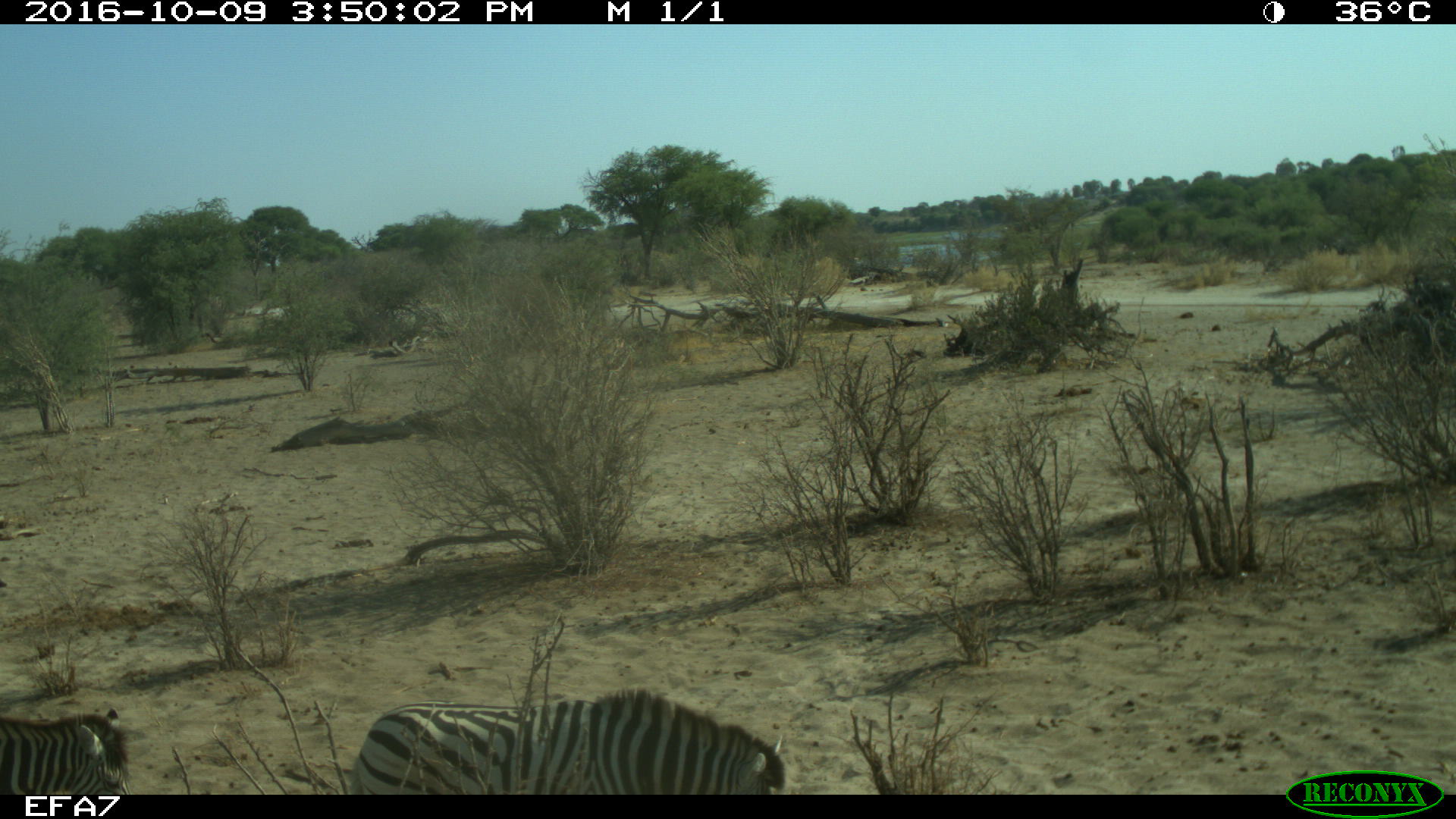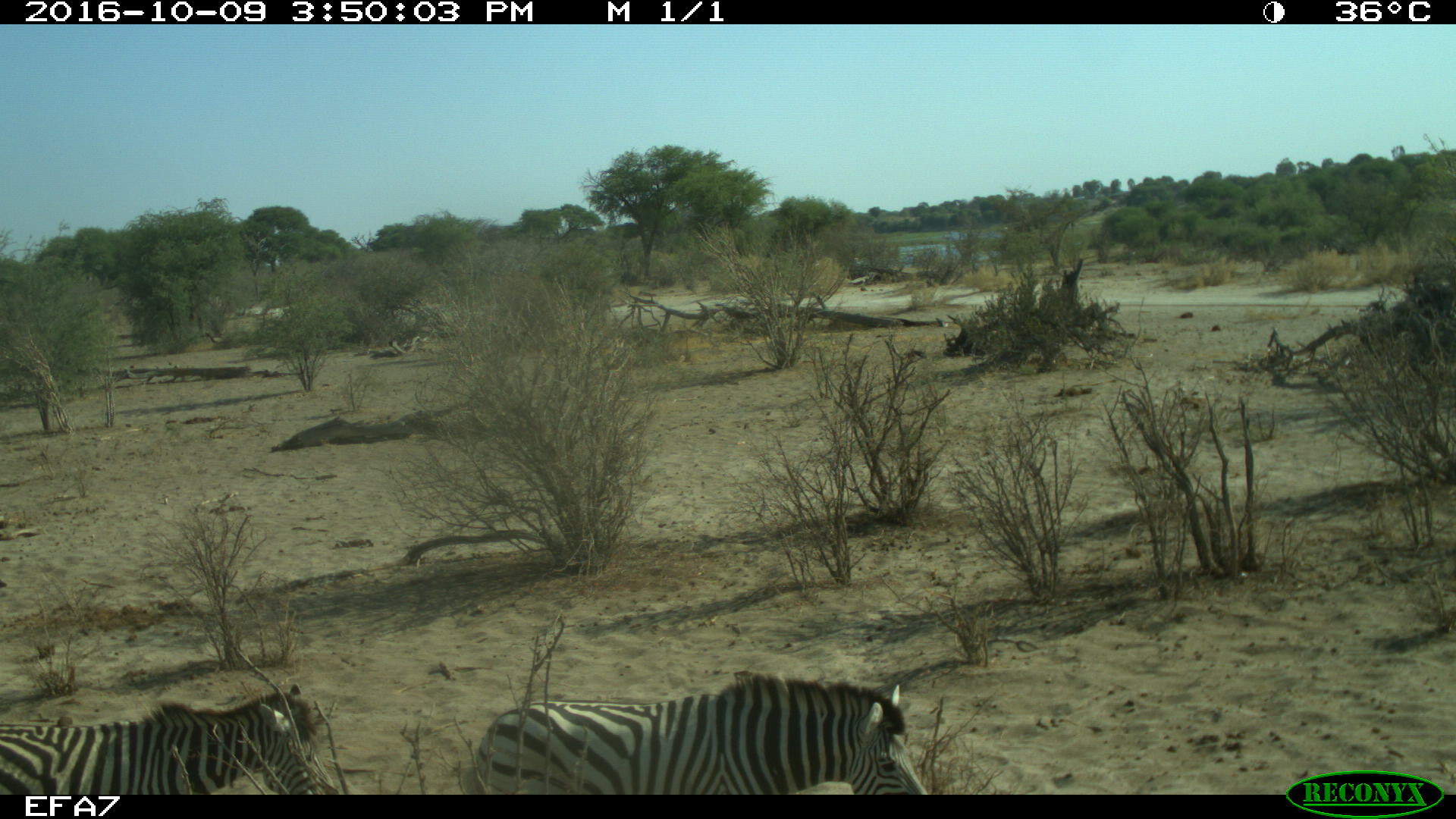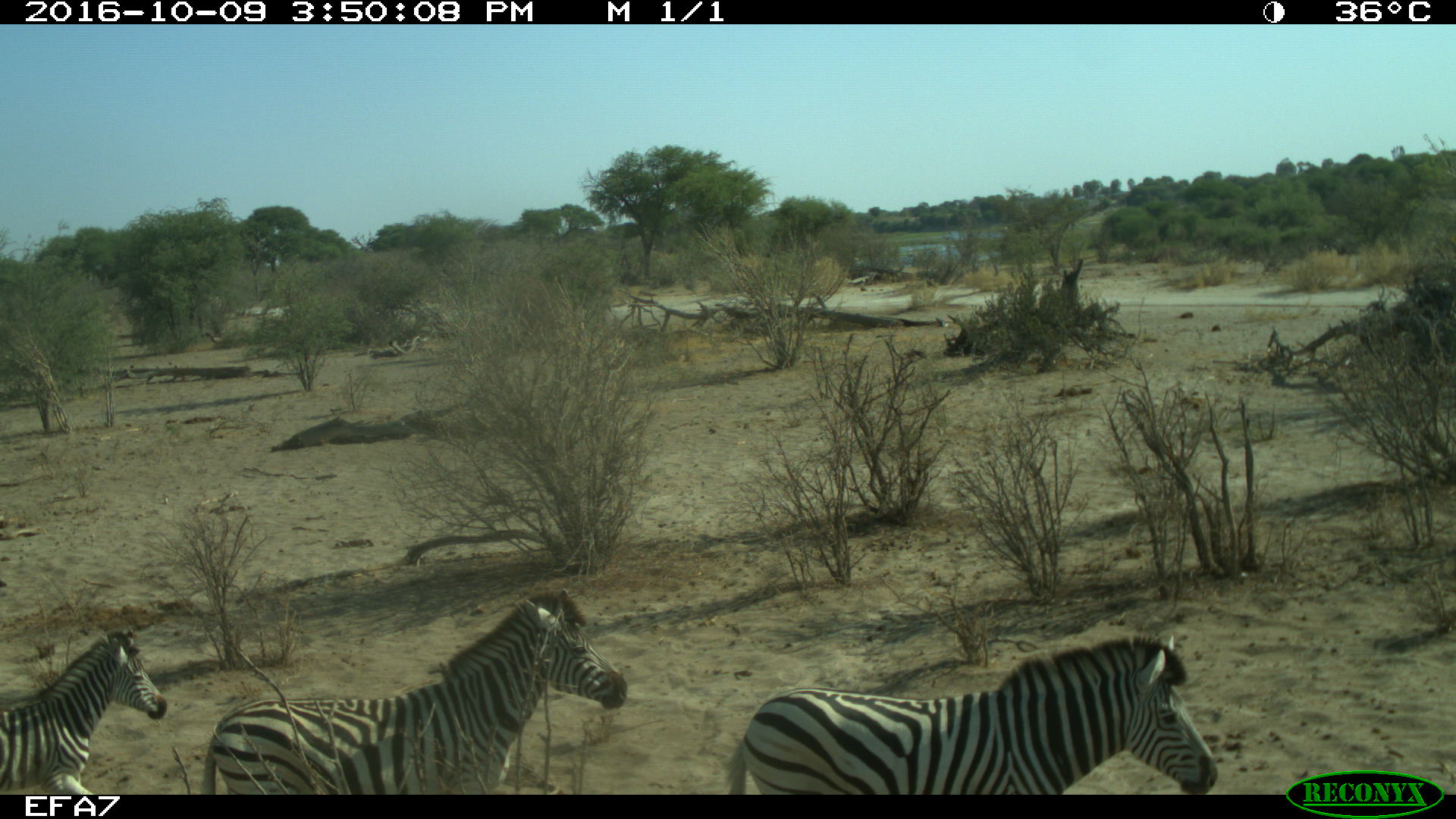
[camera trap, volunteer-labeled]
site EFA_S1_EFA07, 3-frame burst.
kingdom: Animalia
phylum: Chordata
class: Mammalia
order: Perissodactyla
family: Equidae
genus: Equus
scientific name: Equus quagga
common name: plains zebra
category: zebraplains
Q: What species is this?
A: Zebraplains (plains zebra) (Equus quagga).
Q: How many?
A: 2.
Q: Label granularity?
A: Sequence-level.